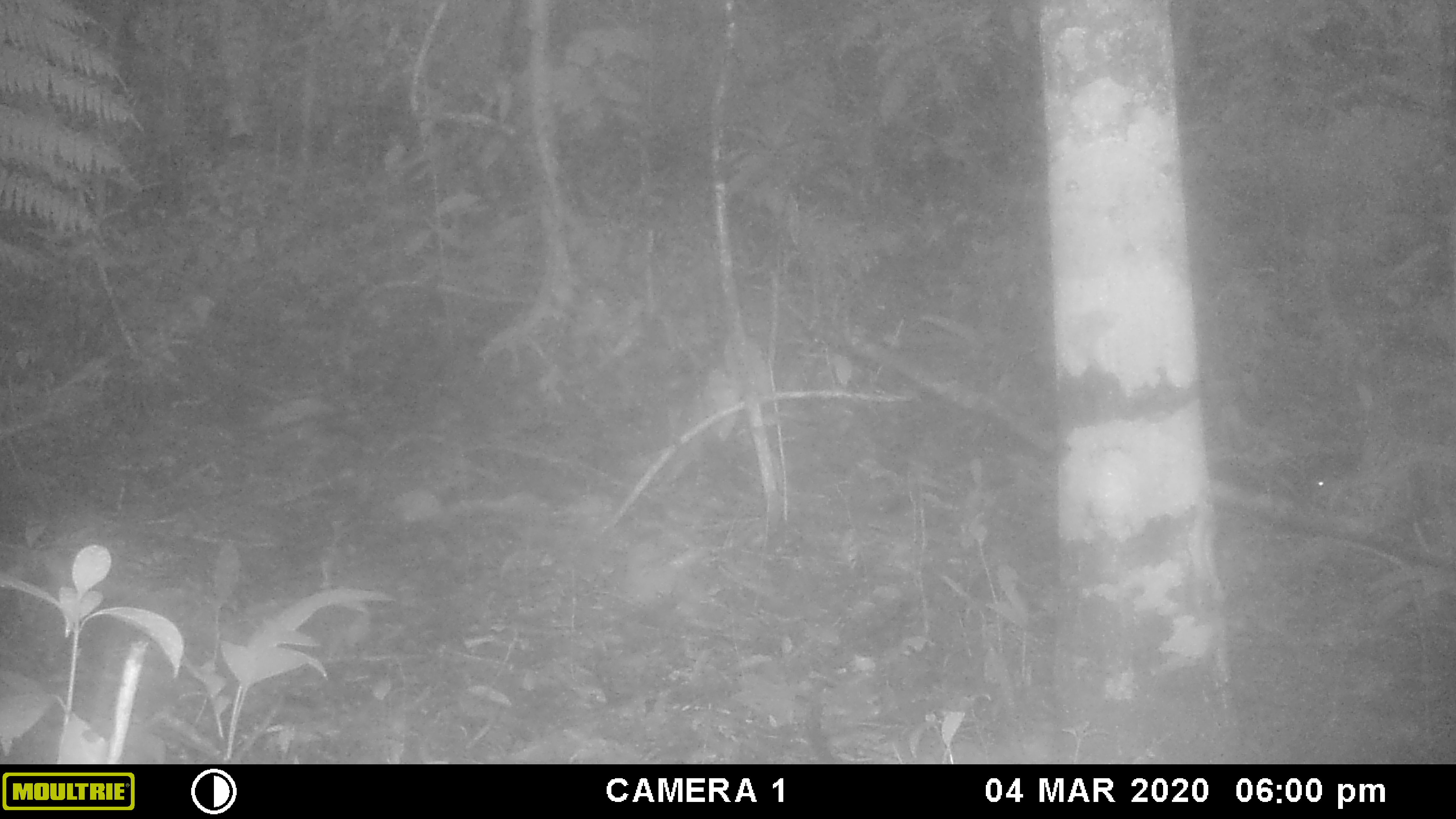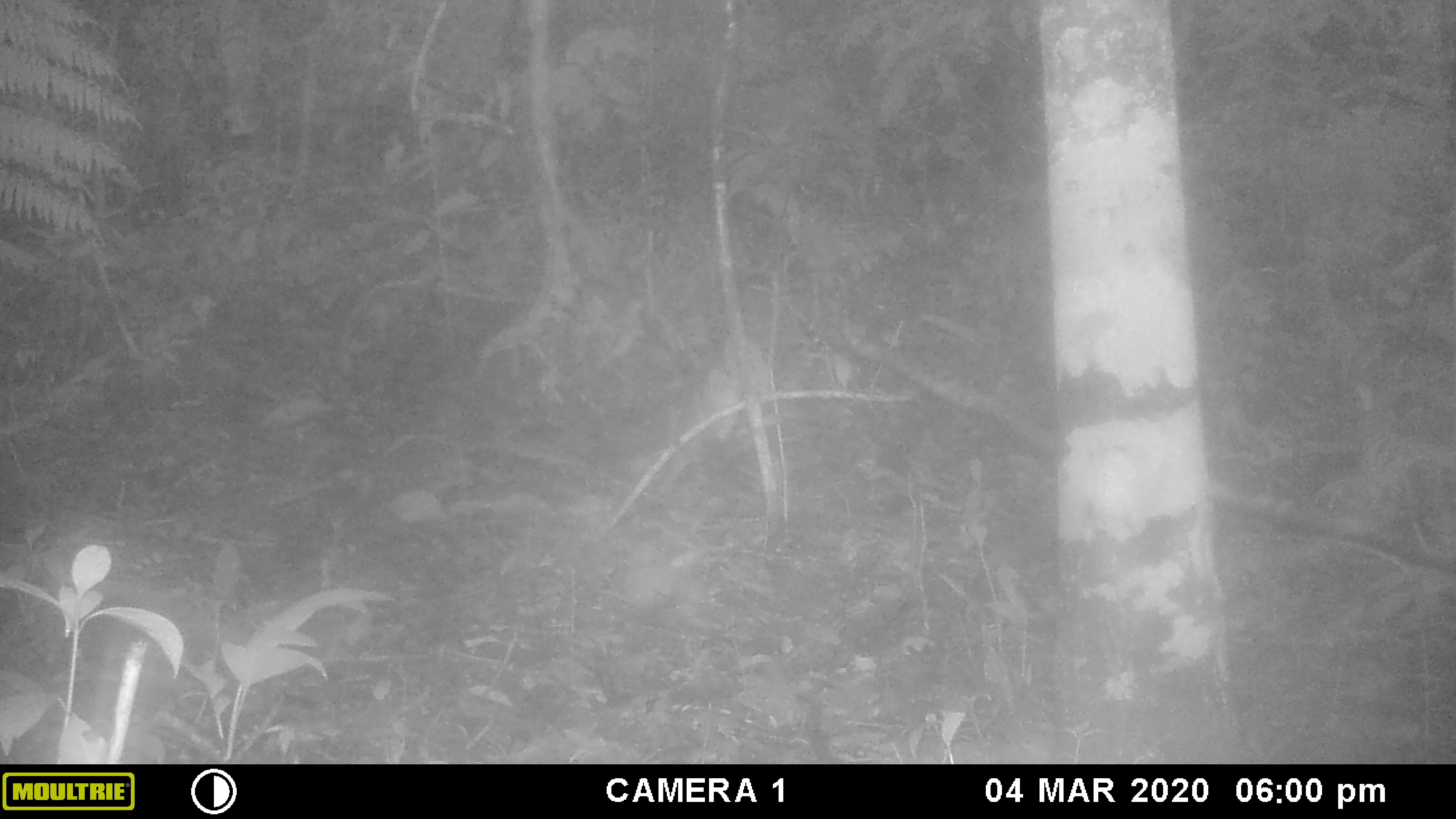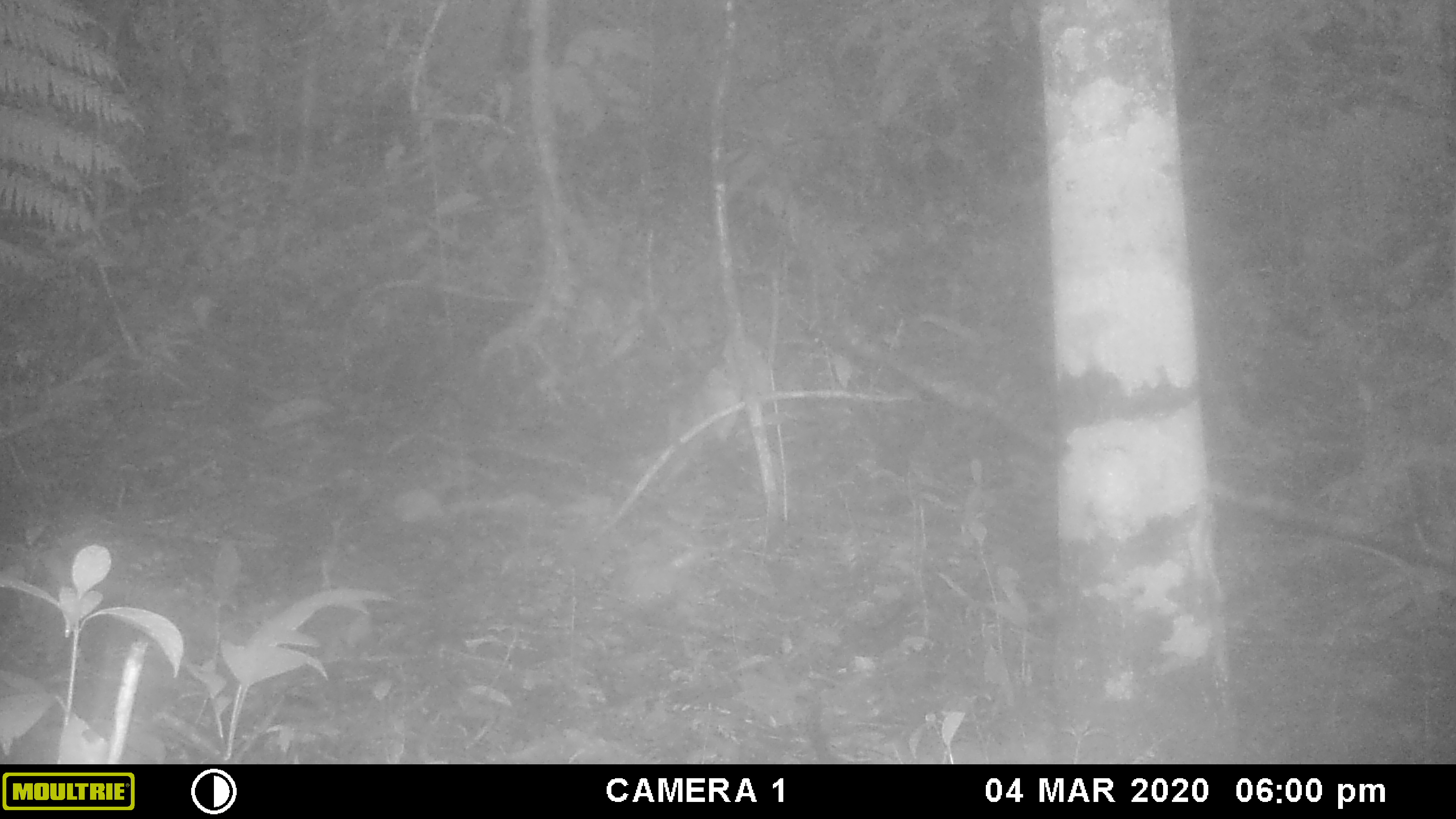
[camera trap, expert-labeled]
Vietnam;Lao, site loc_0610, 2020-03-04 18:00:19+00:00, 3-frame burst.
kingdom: Animalia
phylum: Chordata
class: Mammalia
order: Rodentia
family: Sciuridae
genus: Sciurus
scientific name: Sciurus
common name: squirrel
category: unidentified squirrel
Unidentified squirrel (squirrel) (Sciurus). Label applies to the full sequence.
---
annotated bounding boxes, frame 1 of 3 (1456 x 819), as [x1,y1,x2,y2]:
unidentified squirrel: [1308,462,1415,500]